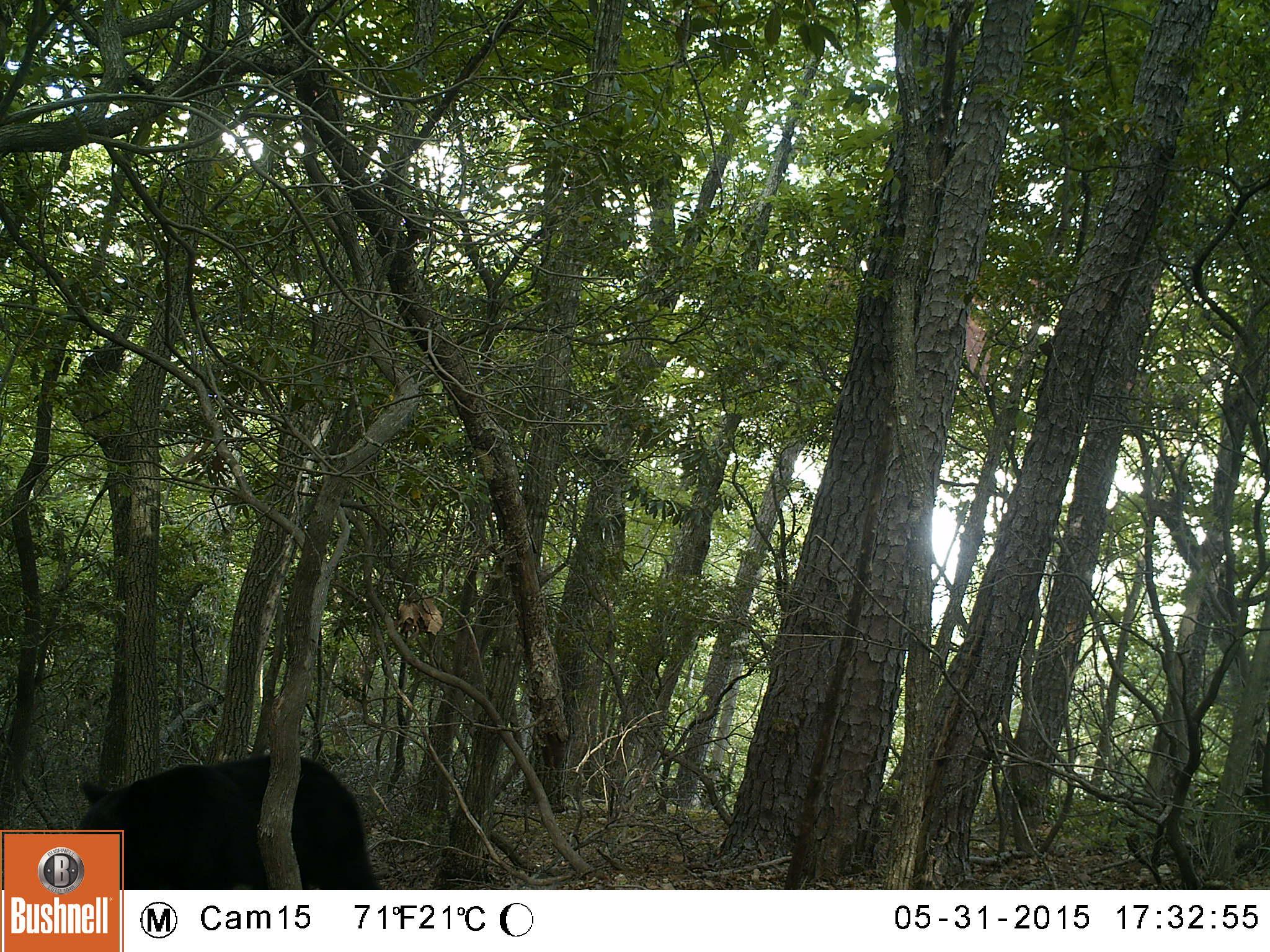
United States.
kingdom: Animalia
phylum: Chordata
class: Mammalia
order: Carnivora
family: Ursidae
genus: Ursus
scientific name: Ursus americanus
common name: american black bear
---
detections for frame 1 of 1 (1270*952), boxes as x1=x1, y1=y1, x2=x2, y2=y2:
American Black Bear: x1=65, y1=759, x2=399, y2=885